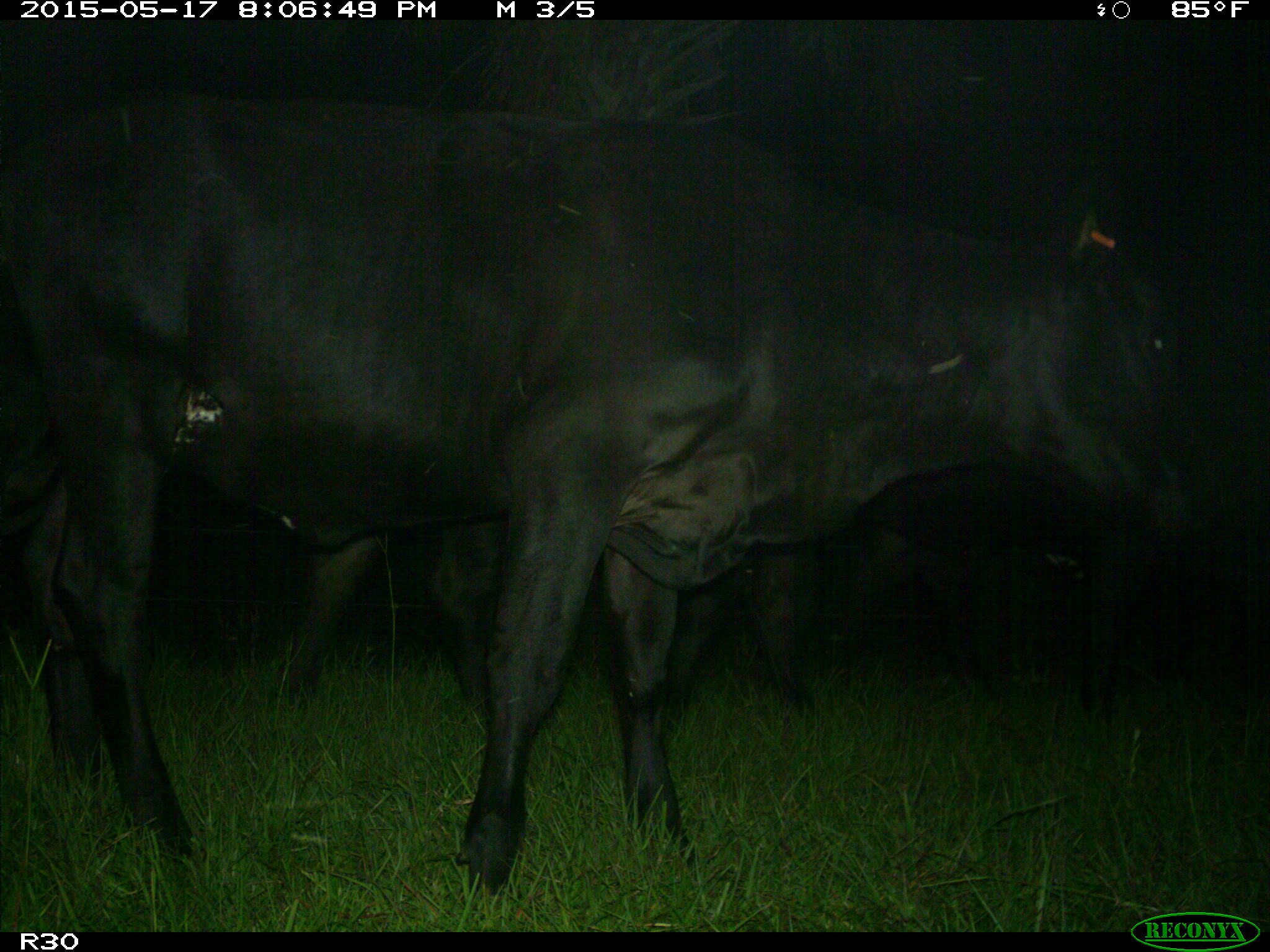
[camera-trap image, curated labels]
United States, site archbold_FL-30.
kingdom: Animalia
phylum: Chordata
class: Mammalia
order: Artiodactyla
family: Bovidae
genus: Bos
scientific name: Bos taurus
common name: domestic cow